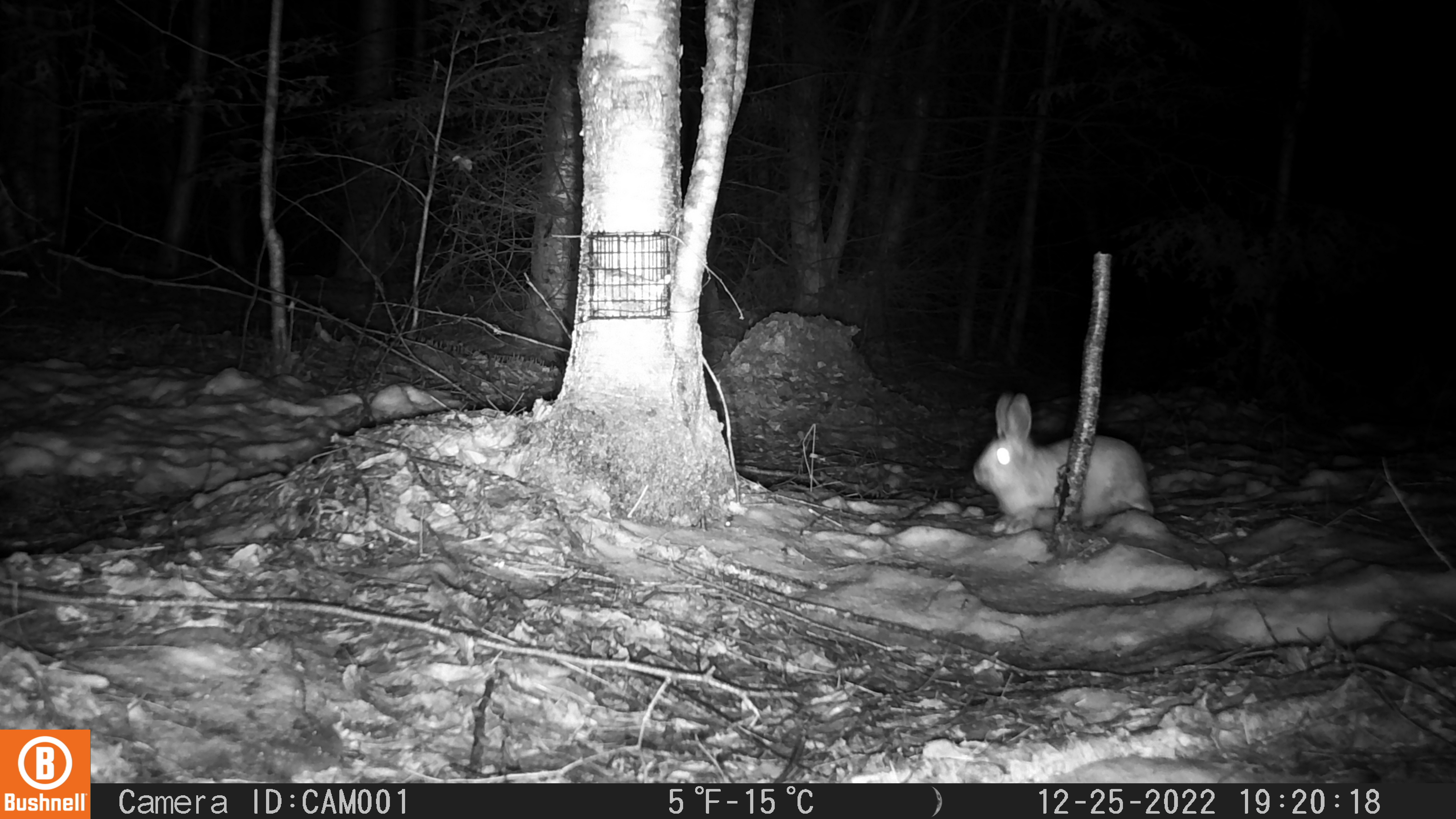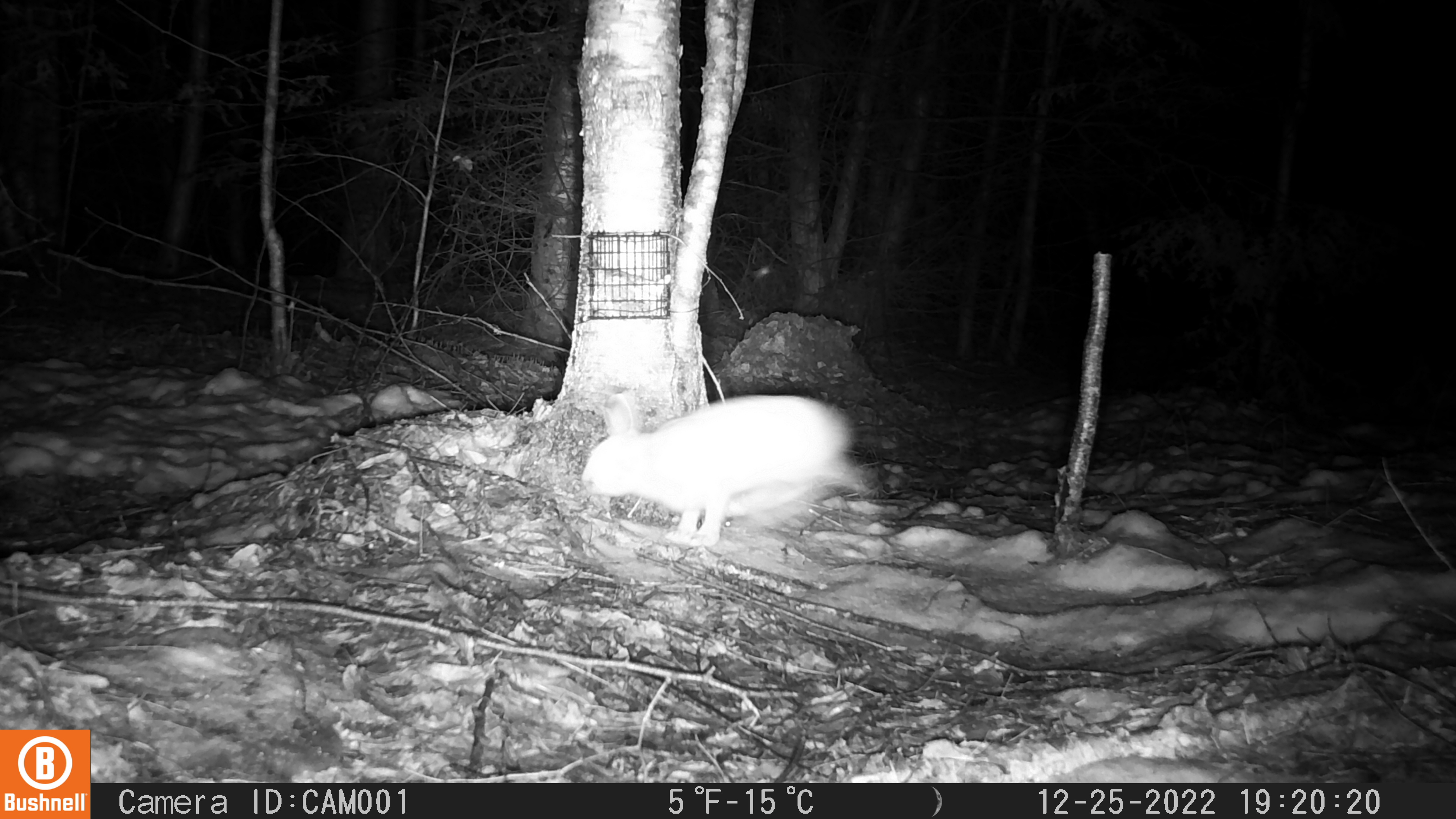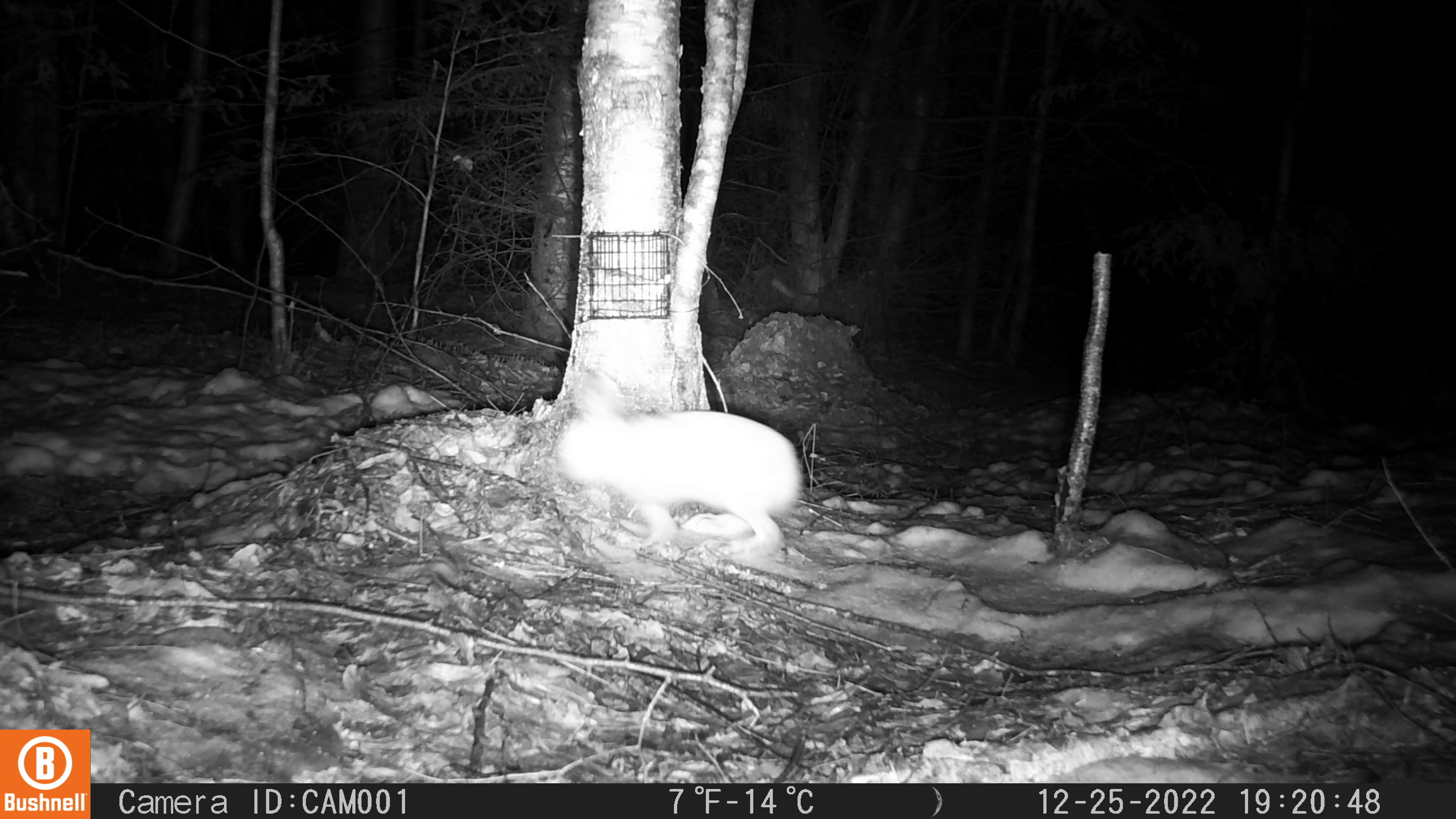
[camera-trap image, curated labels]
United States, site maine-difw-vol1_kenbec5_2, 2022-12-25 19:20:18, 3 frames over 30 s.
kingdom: Animalia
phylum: Chordata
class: Mammalia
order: Lagomorpha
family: Leporidae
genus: Lepus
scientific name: Lepus americanus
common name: snowshoe hare